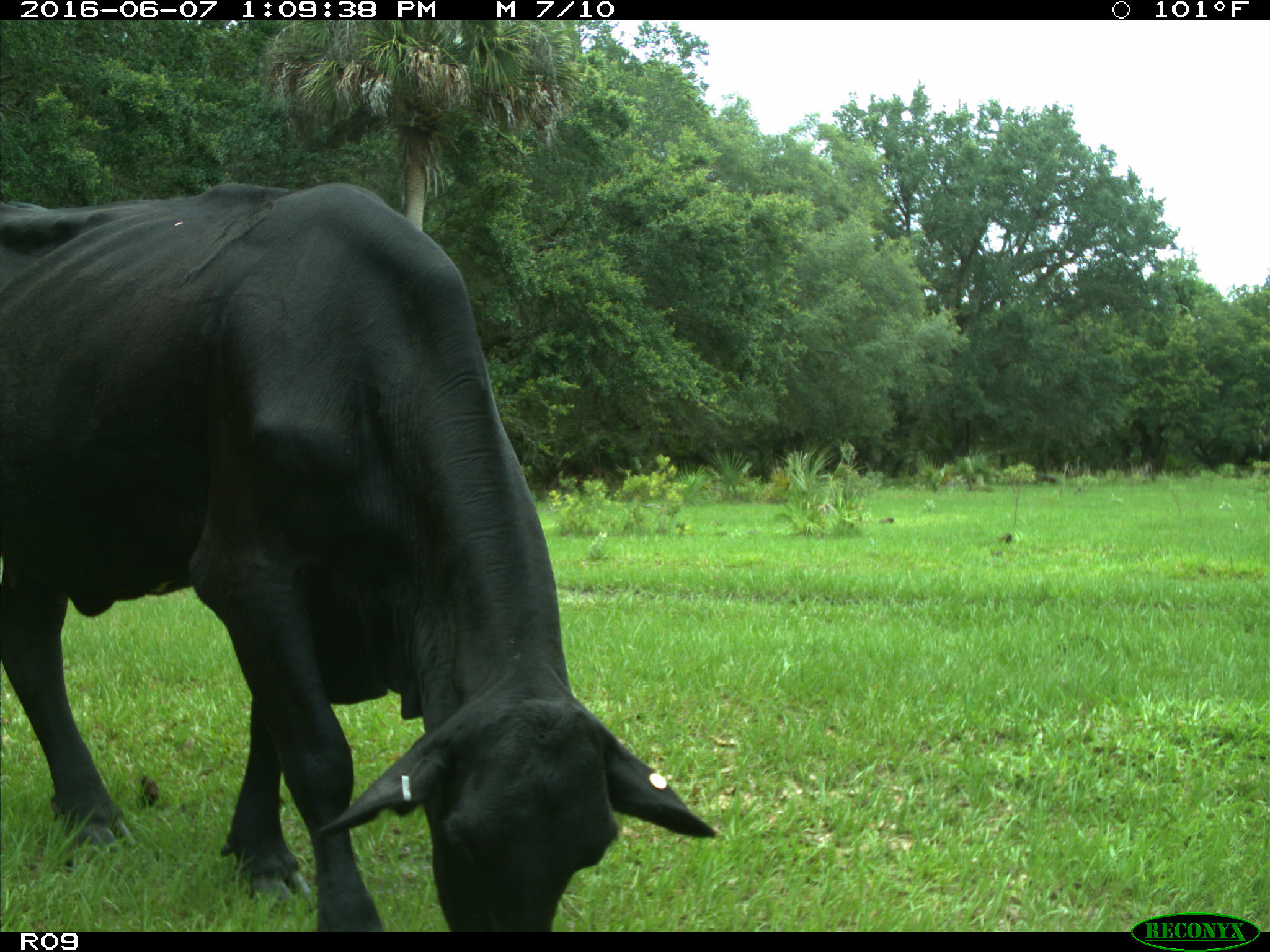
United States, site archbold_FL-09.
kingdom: Animalia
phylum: Chordata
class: Mammalia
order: Artiodactyla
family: Bovidae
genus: Bos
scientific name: Bos taurus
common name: domestic cow